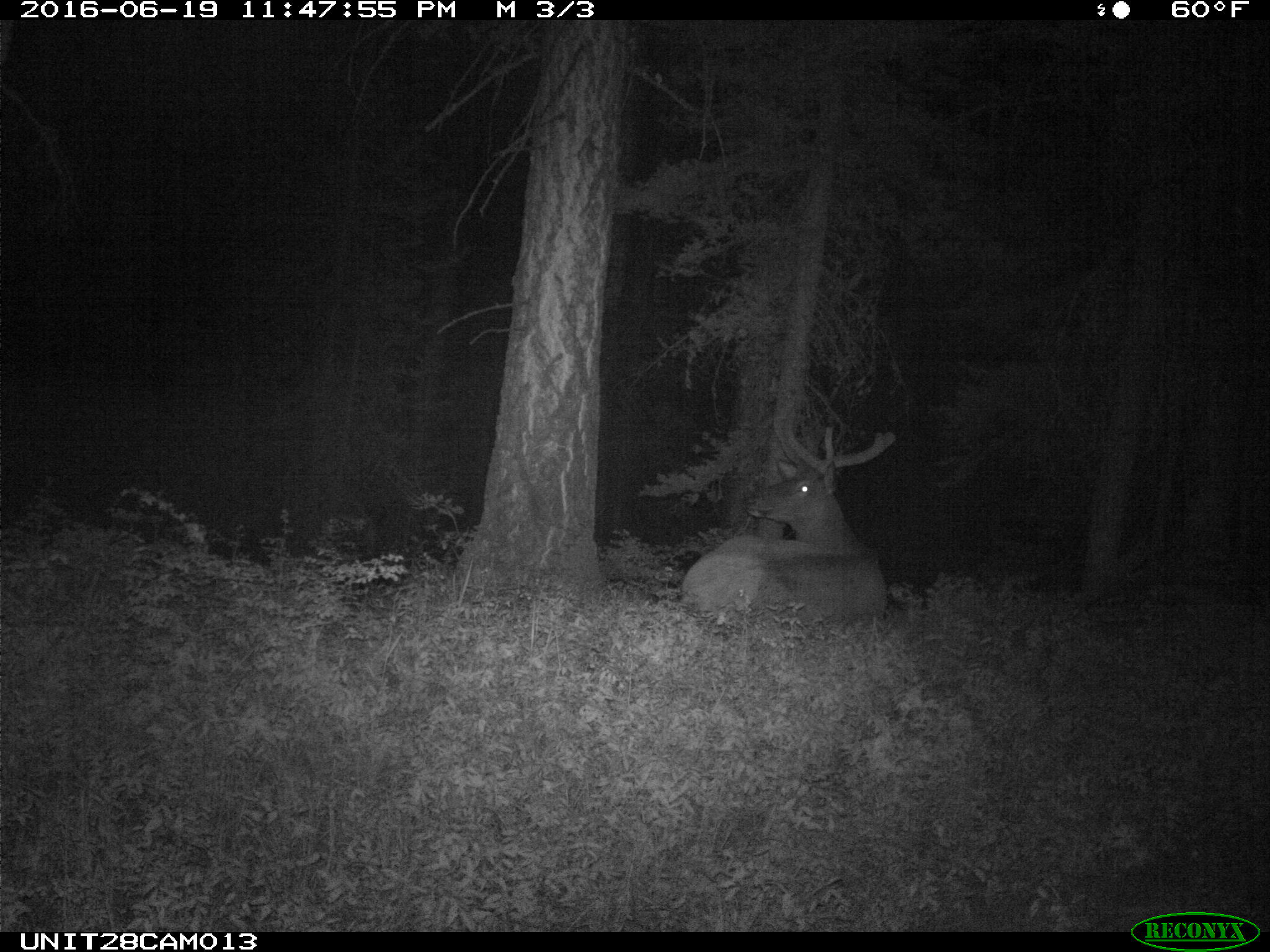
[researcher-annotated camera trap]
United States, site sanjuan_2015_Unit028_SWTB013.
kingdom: Animalia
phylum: Chordata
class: Mammalia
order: Artiodactyla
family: Cervidae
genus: Cervus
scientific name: Cervus elaphus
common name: red deer